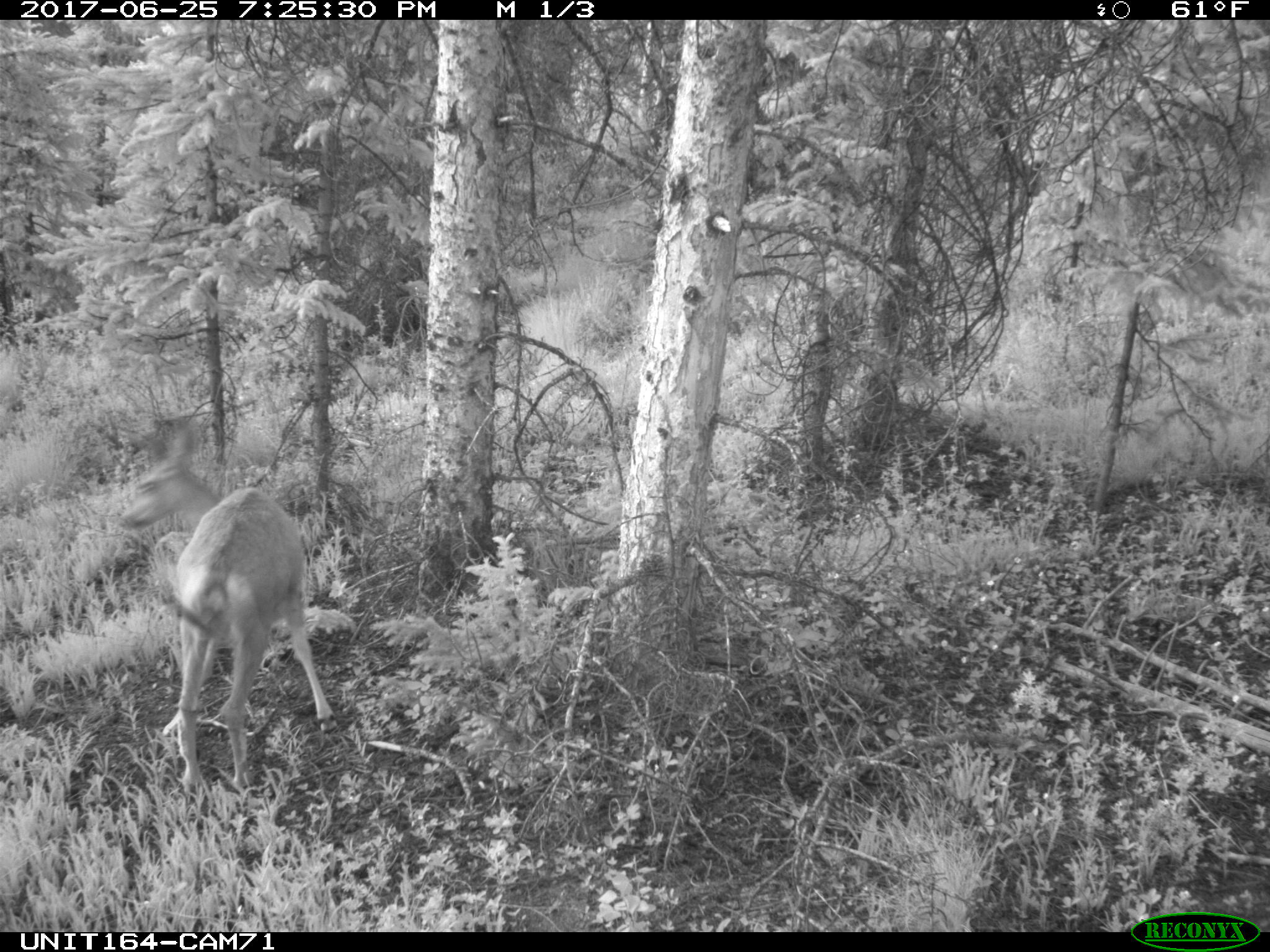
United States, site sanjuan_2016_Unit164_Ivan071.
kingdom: Animalia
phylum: Chordata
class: Mammalia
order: Artiodactyla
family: Cervidae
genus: Odocoileus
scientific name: Odocoileus hemionus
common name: mule deer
Odocoileus hemionus (mule deer).